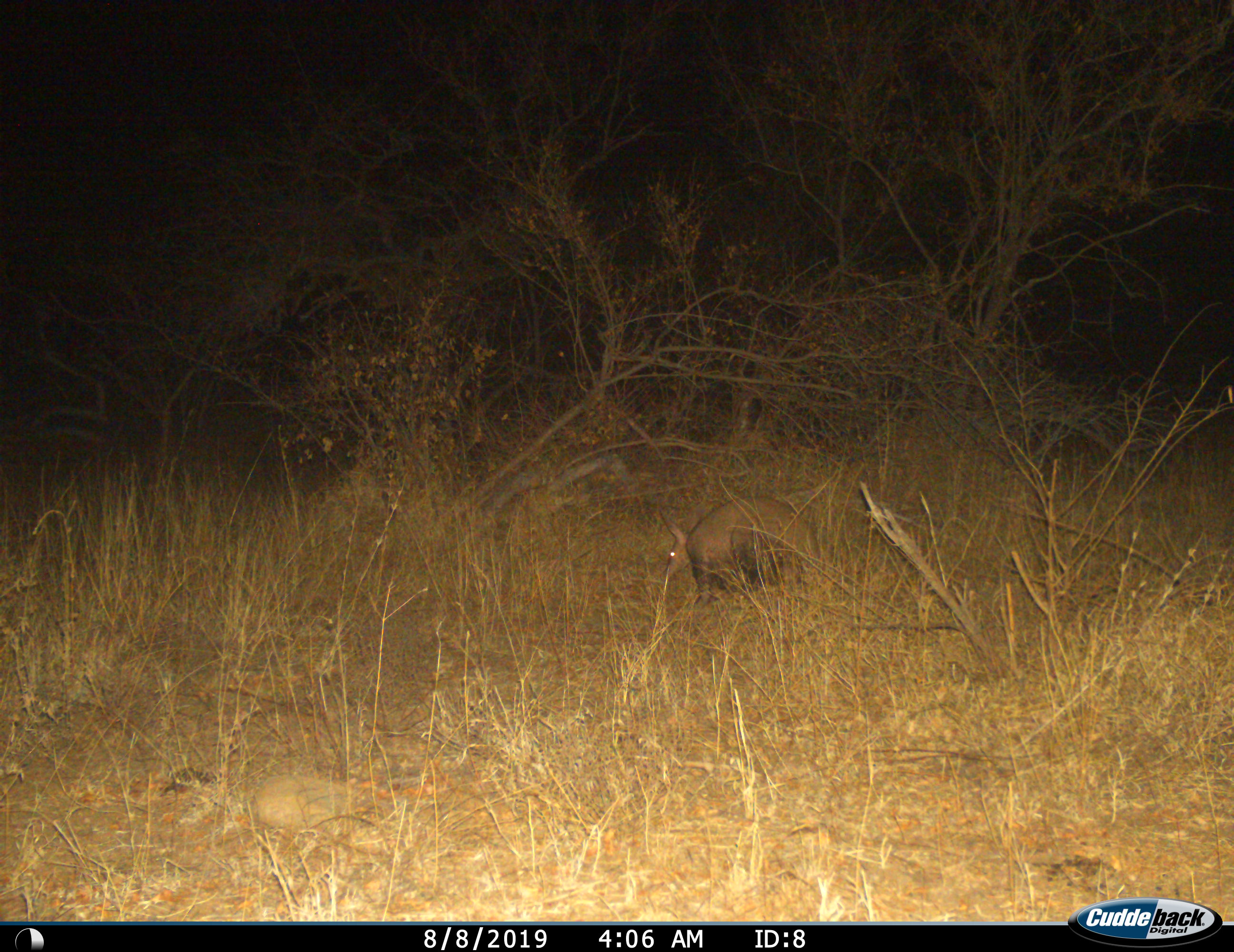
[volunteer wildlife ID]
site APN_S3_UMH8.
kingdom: Animalia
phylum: Chordata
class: Mammalia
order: Tubulidentata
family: Orycteropodidae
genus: Orycteropus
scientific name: Orycteropus afer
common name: aardvark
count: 1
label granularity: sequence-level